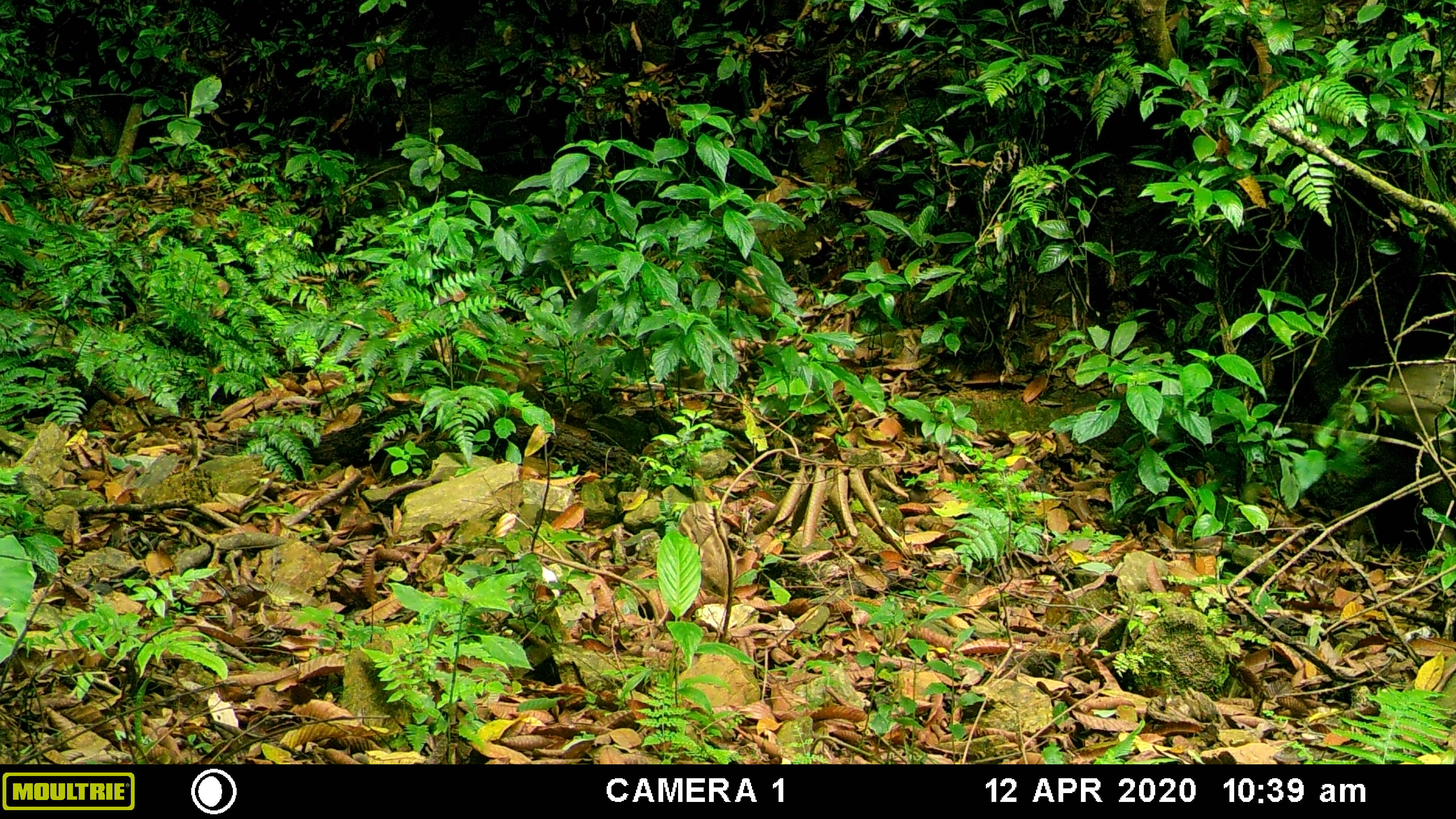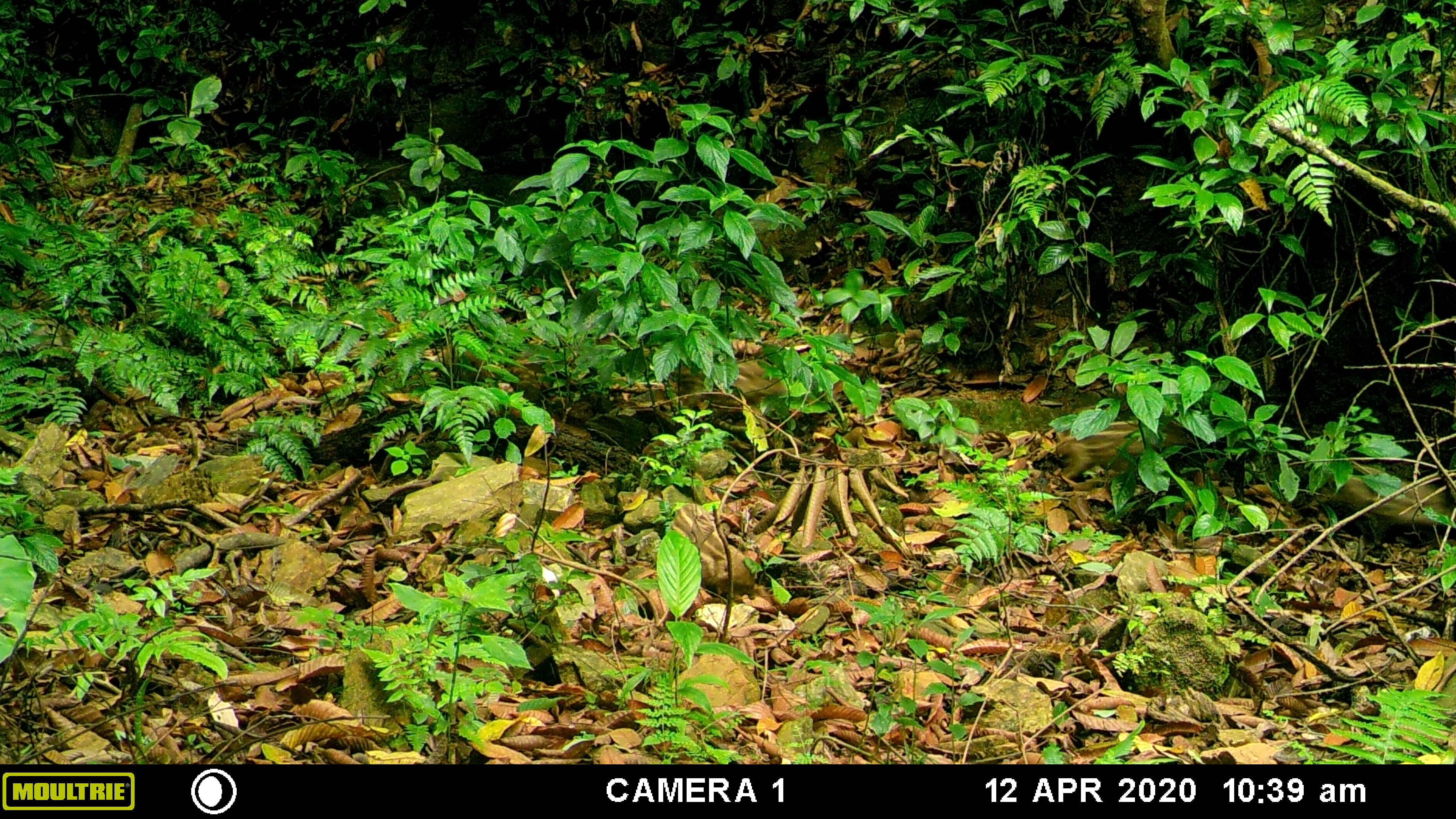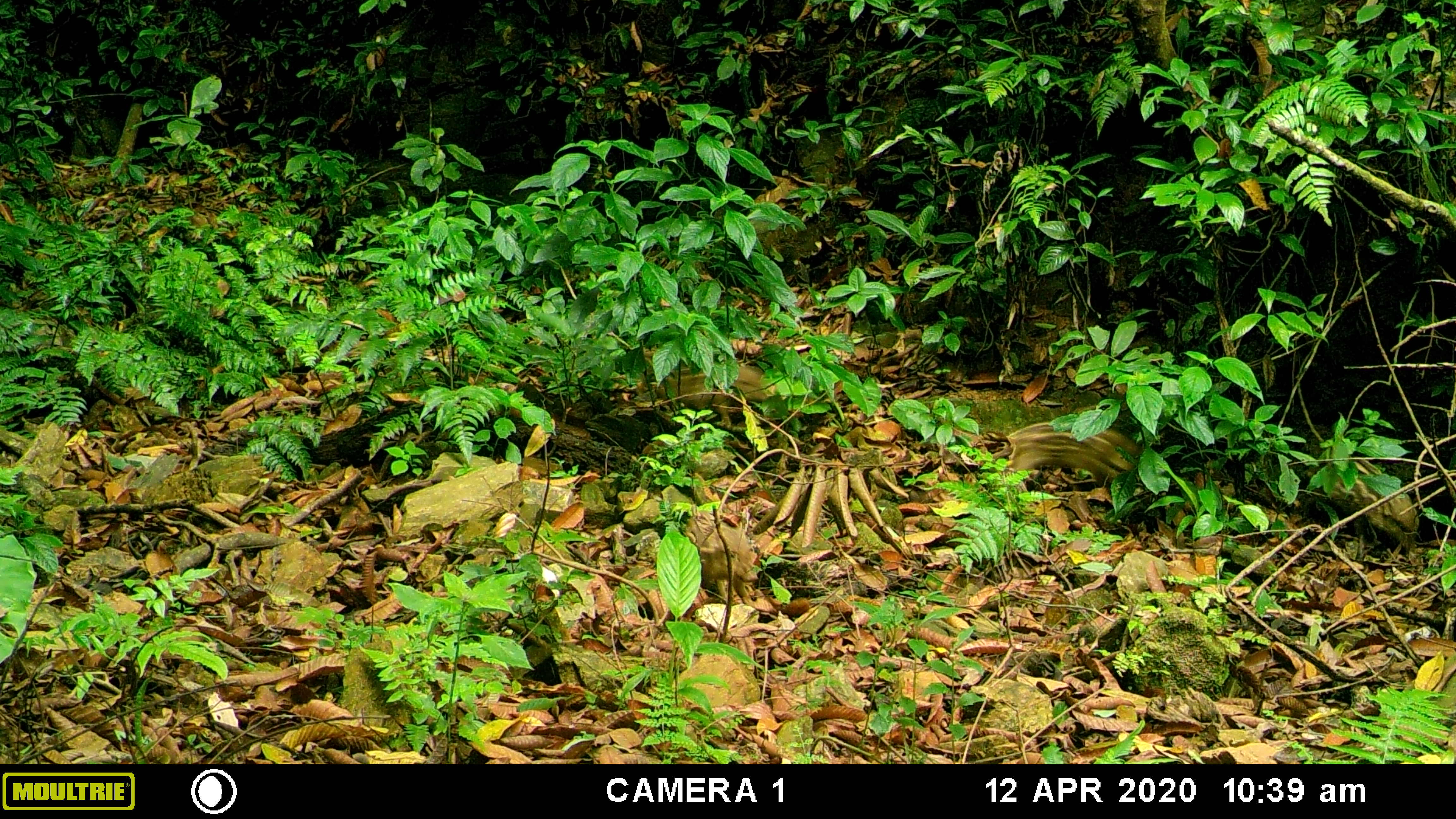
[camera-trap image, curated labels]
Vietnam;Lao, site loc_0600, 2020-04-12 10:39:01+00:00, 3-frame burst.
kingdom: Animalia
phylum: Chordata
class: Mammalia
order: Artiodactyla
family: Suidae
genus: Sus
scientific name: Sus scrofa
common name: eurasian wild pig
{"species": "eurasian wild pig (Sus scrofa)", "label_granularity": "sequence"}